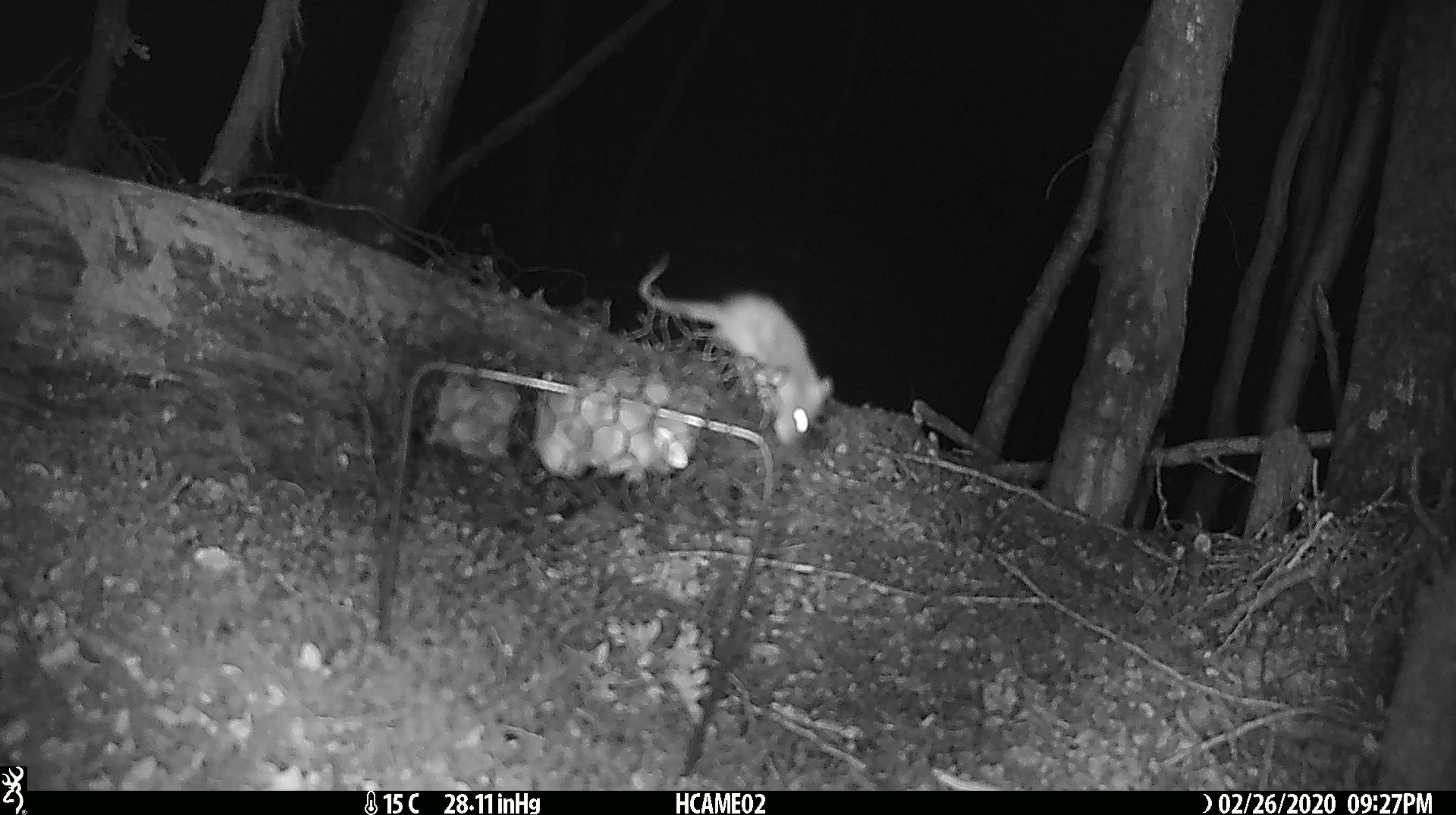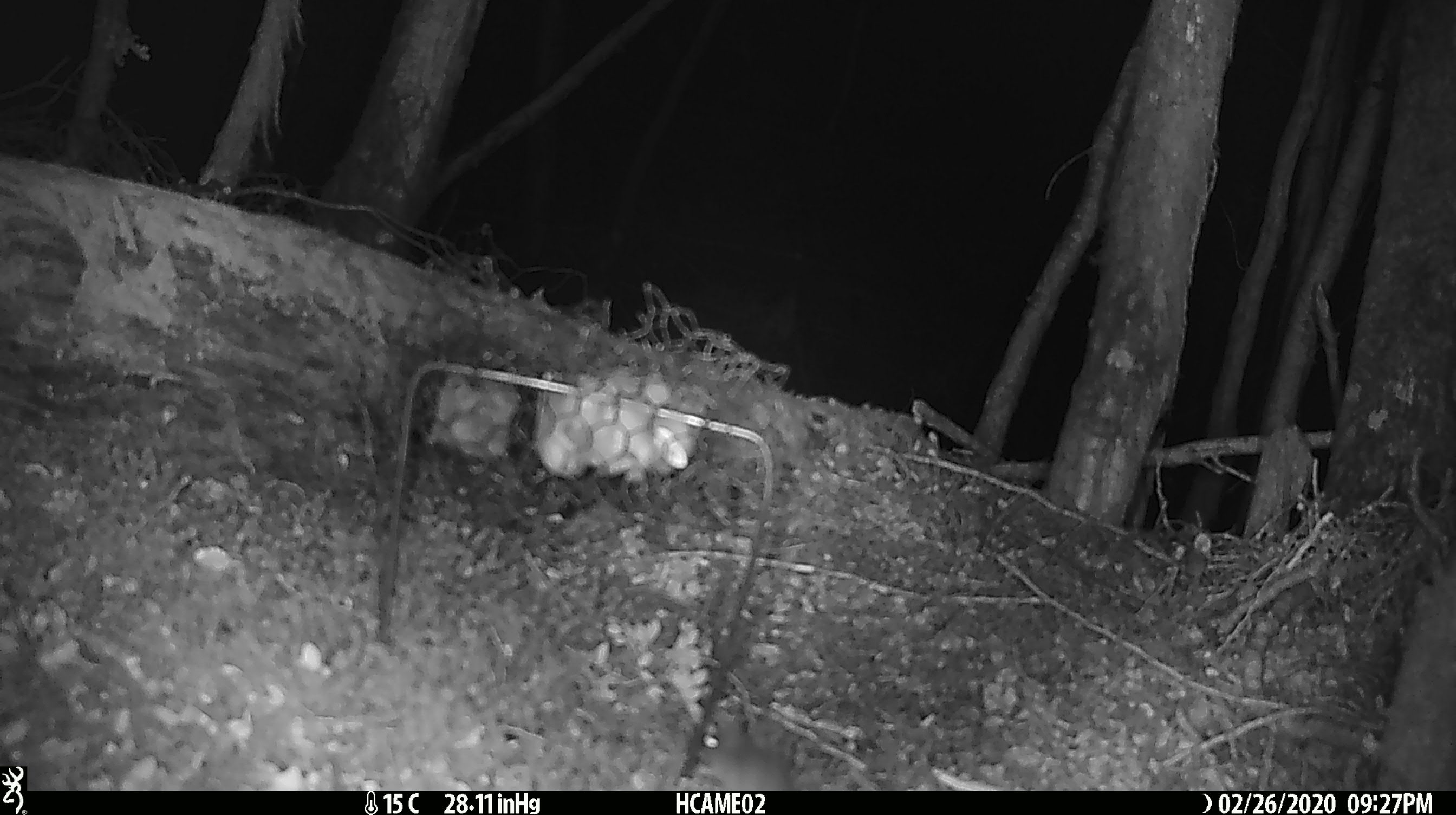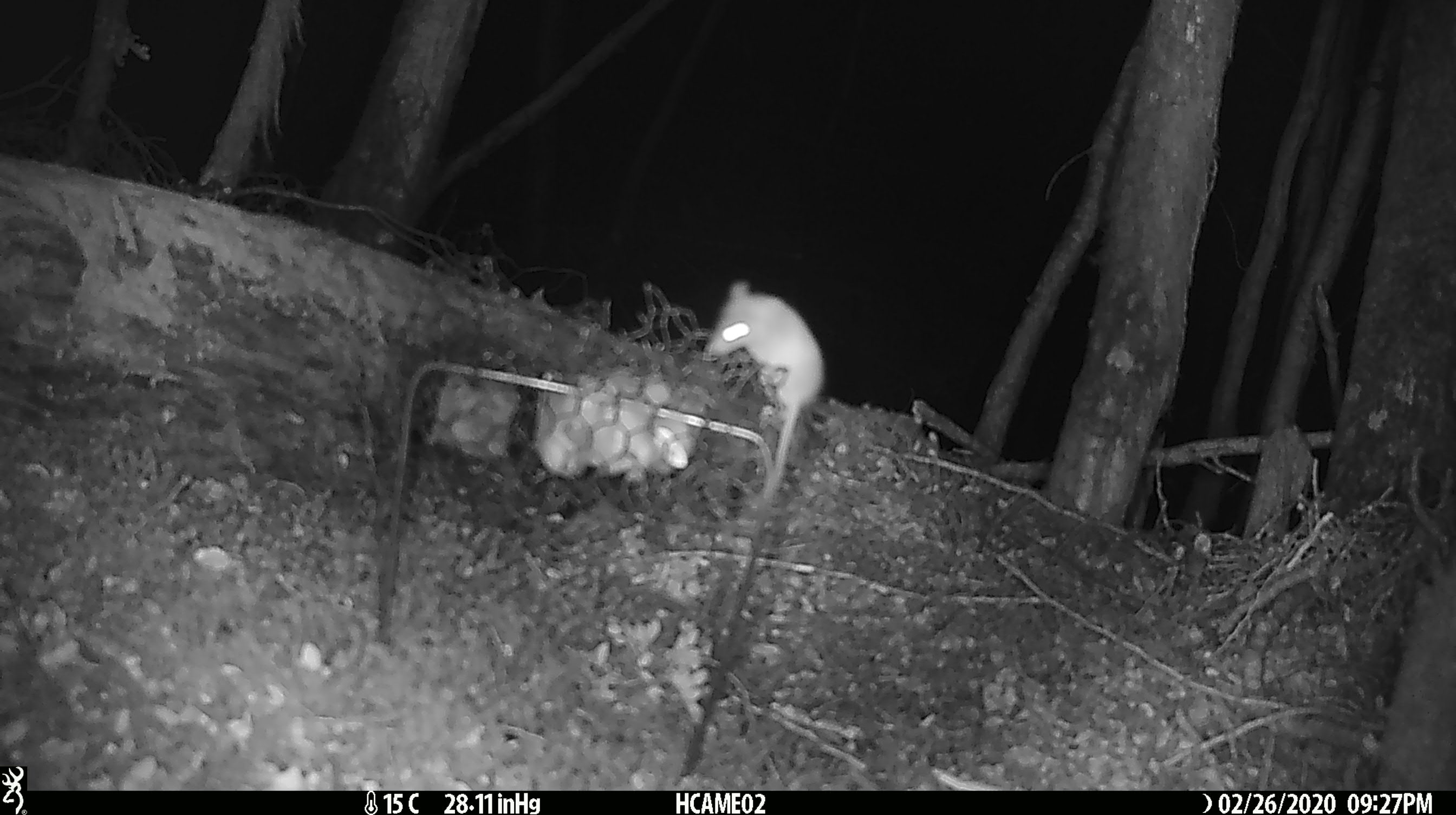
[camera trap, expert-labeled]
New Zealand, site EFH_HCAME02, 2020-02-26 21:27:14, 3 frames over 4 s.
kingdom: Animalia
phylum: Chordata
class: Mammalia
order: Rodentia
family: Muridae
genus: Mus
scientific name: Mus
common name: mouse